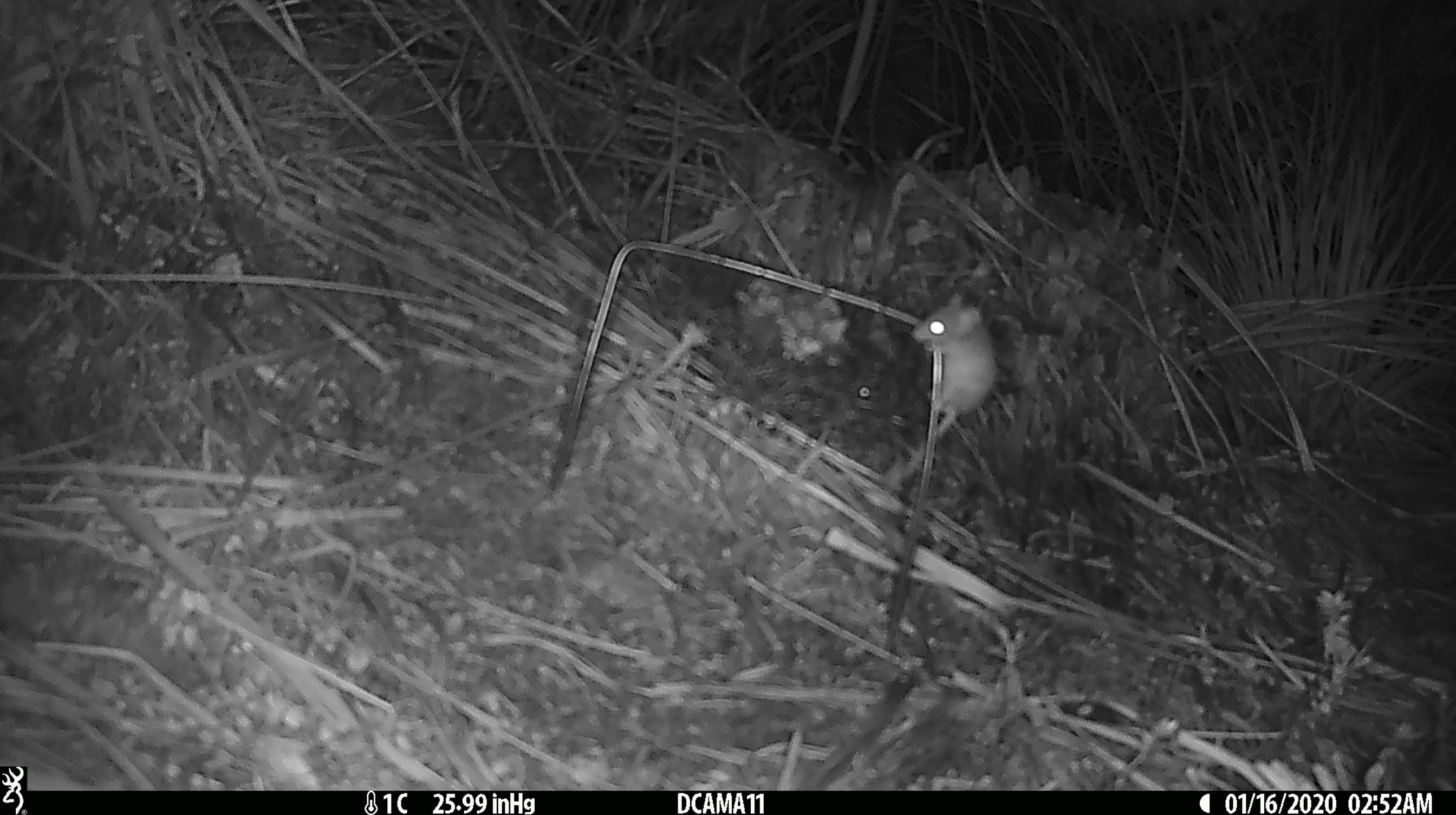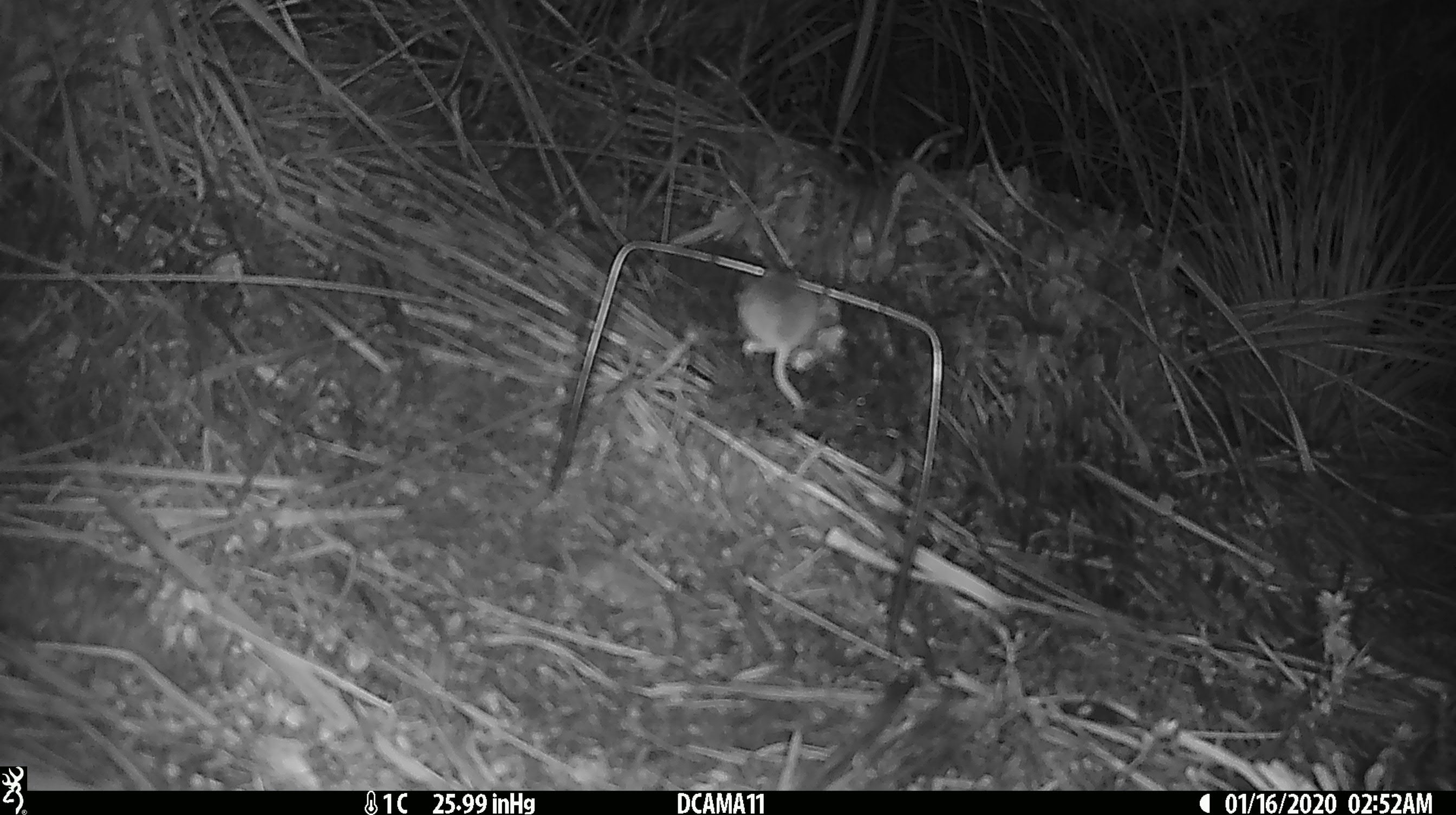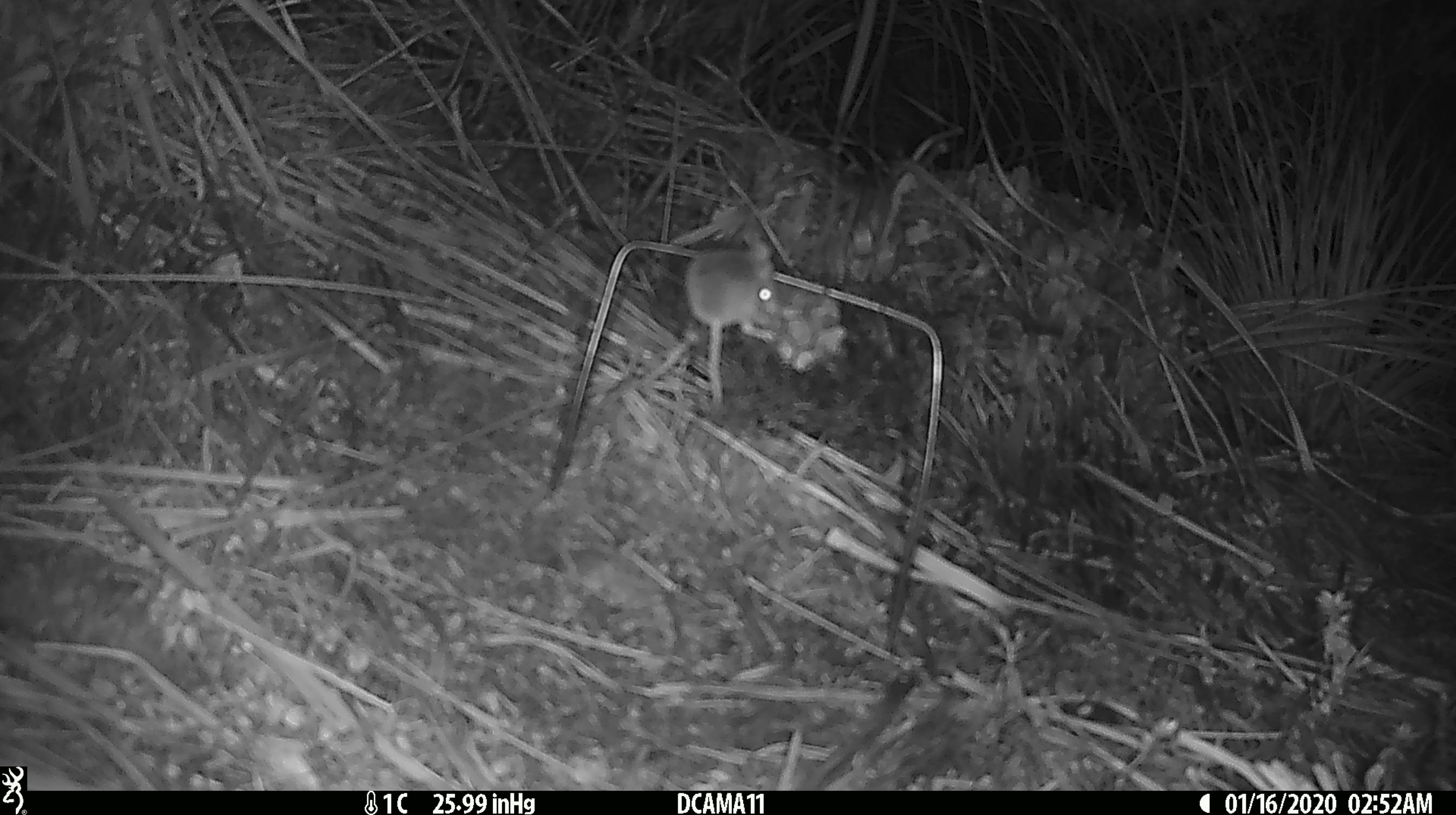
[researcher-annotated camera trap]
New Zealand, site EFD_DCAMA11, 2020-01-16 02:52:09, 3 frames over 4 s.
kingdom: Animalia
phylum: Chordata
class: Mammalia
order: Rodentia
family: Muridae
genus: Mus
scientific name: Mus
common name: mouse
Mouse (Mus).